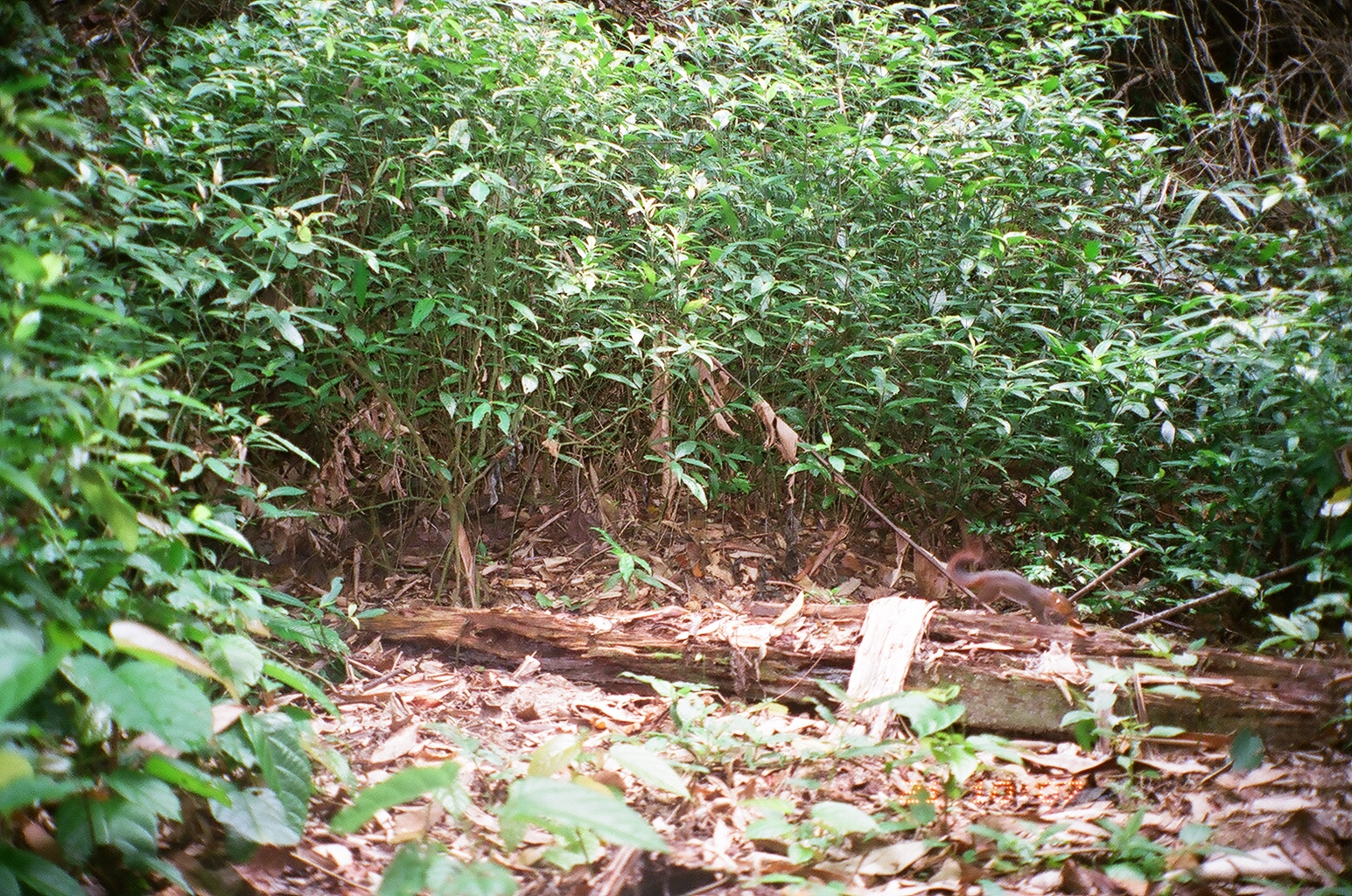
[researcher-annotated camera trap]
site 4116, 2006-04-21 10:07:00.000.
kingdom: Animalia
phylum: Chordata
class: Mammalia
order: Rodentia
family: Sciuridae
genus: Dremomys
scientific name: Dremomys rufigenis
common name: asian red-cheeked squirrel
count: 1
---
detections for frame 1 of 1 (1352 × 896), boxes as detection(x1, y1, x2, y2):
dremomys rufigenis: detection(946, 550, 1070, 624)